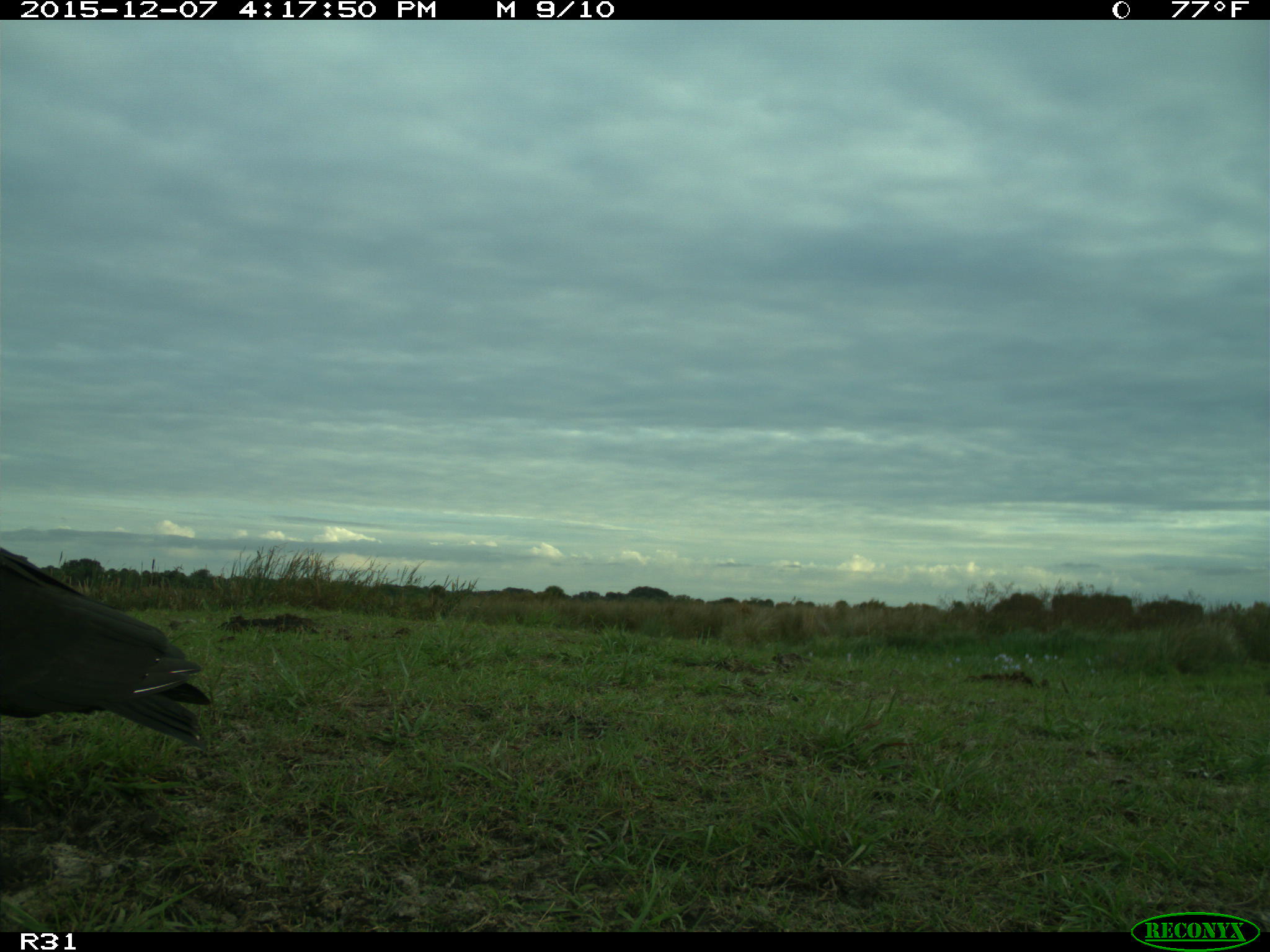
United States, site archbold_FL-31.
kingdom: Animalia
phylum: Chordata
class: Aves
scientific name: Aves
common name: birds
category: unidentified bird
Unidentified bird (birds) (Aves).